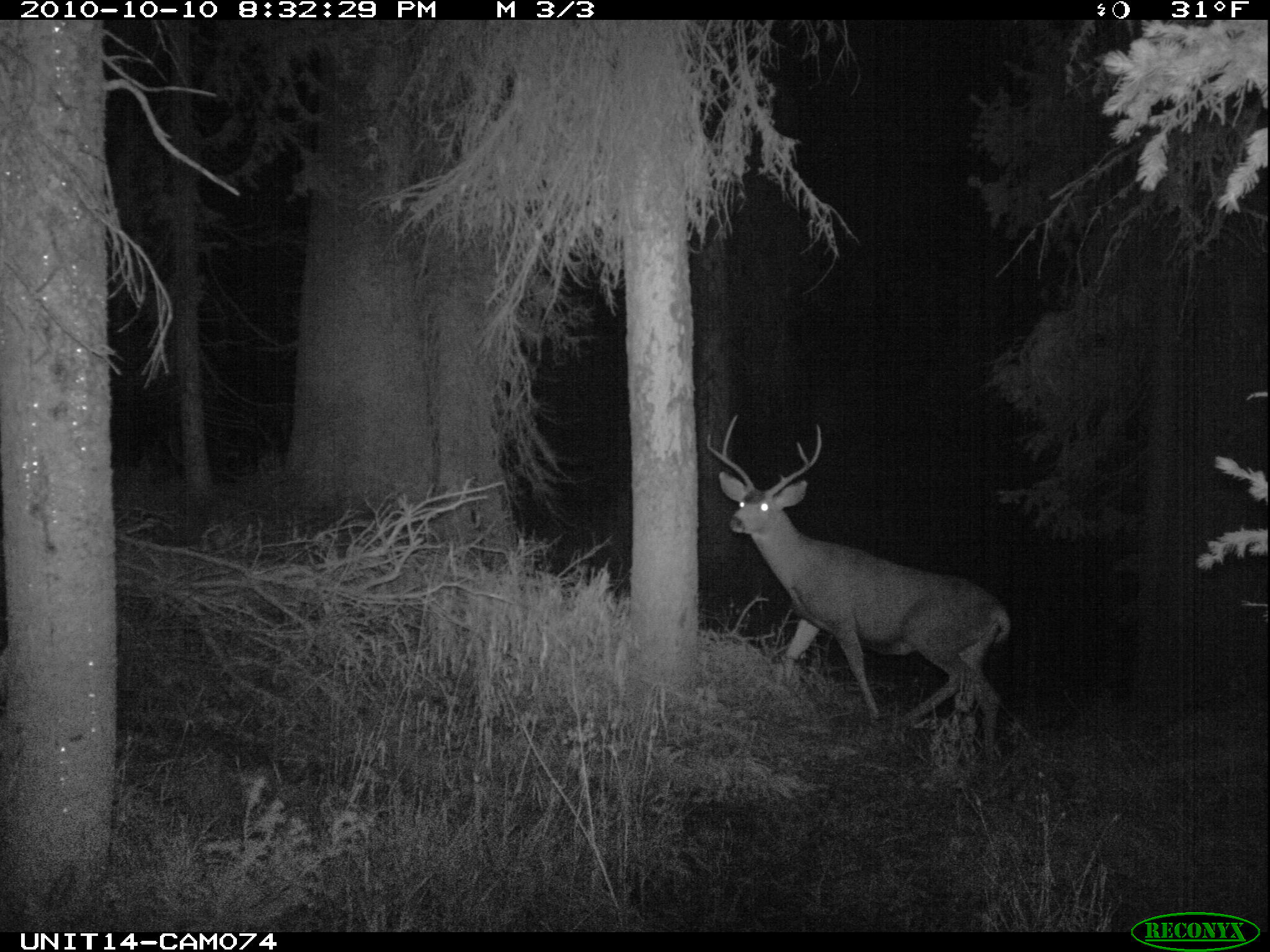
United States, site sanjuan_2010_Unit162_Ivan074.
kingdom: Animalia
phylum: Chordata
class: Mammalia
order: Artiodactyla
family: Cervidae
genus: Odocoileus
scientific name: Odocoileus hemionus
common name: mule deer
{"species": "Odocoileus hemionus (mule deer)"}